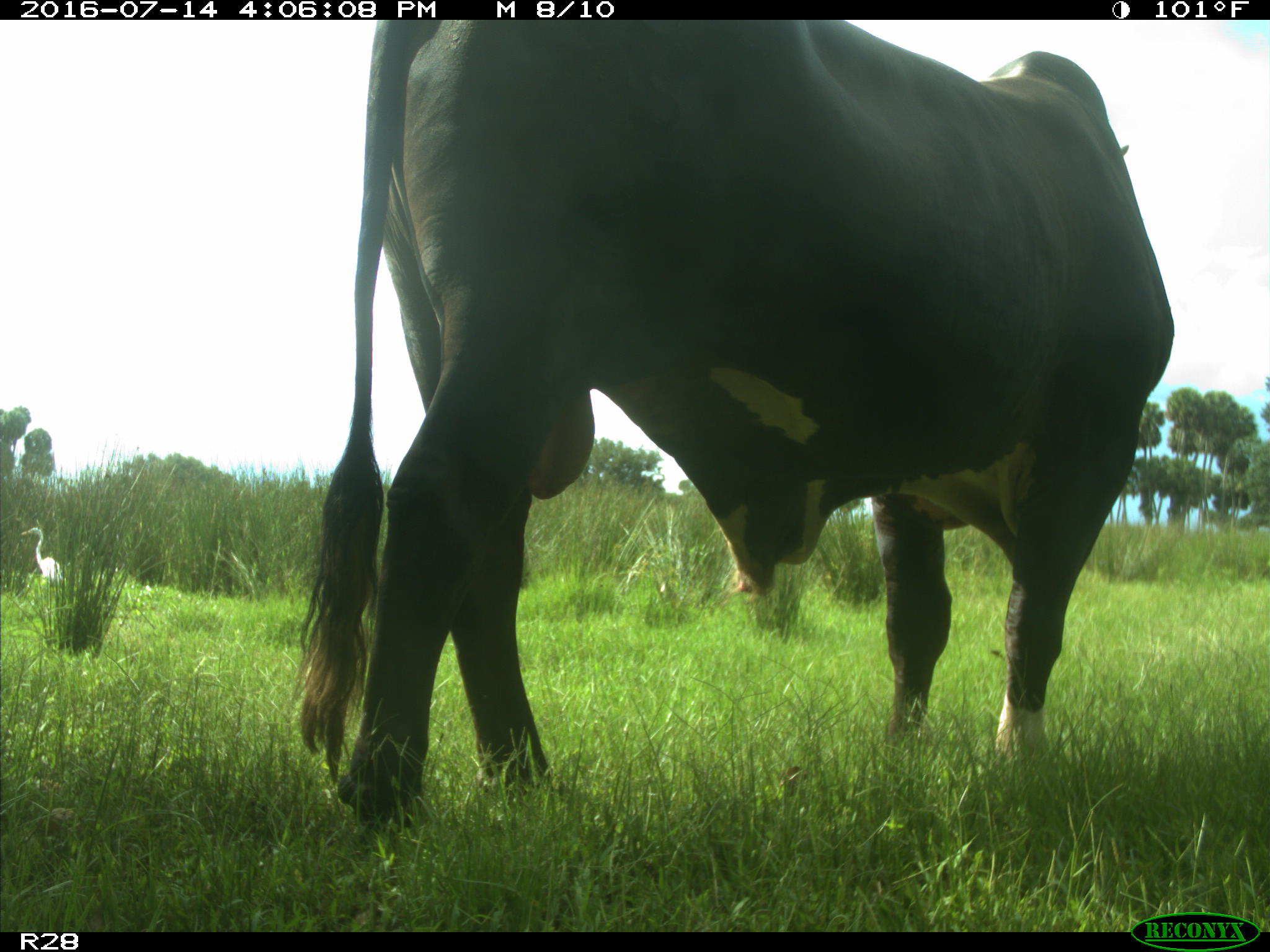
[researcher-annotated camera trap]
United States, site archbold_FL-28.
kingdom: Animalia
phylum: Chordata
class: Mammalia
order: Artiodactyla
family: Bovidae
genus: Bos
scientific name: Bos taurus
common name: domestic cow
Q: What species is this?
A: Bos taurus (domestic cow).